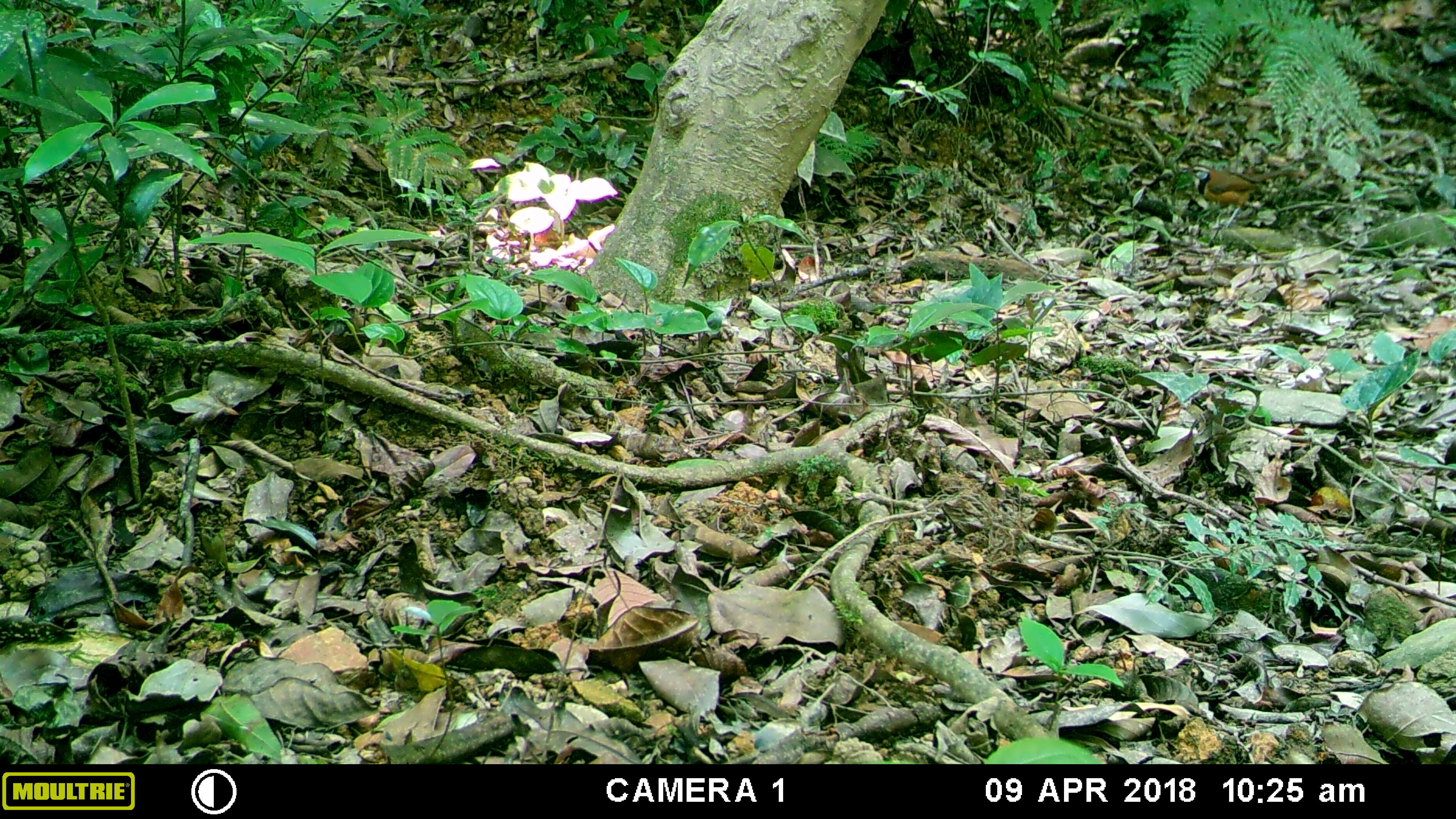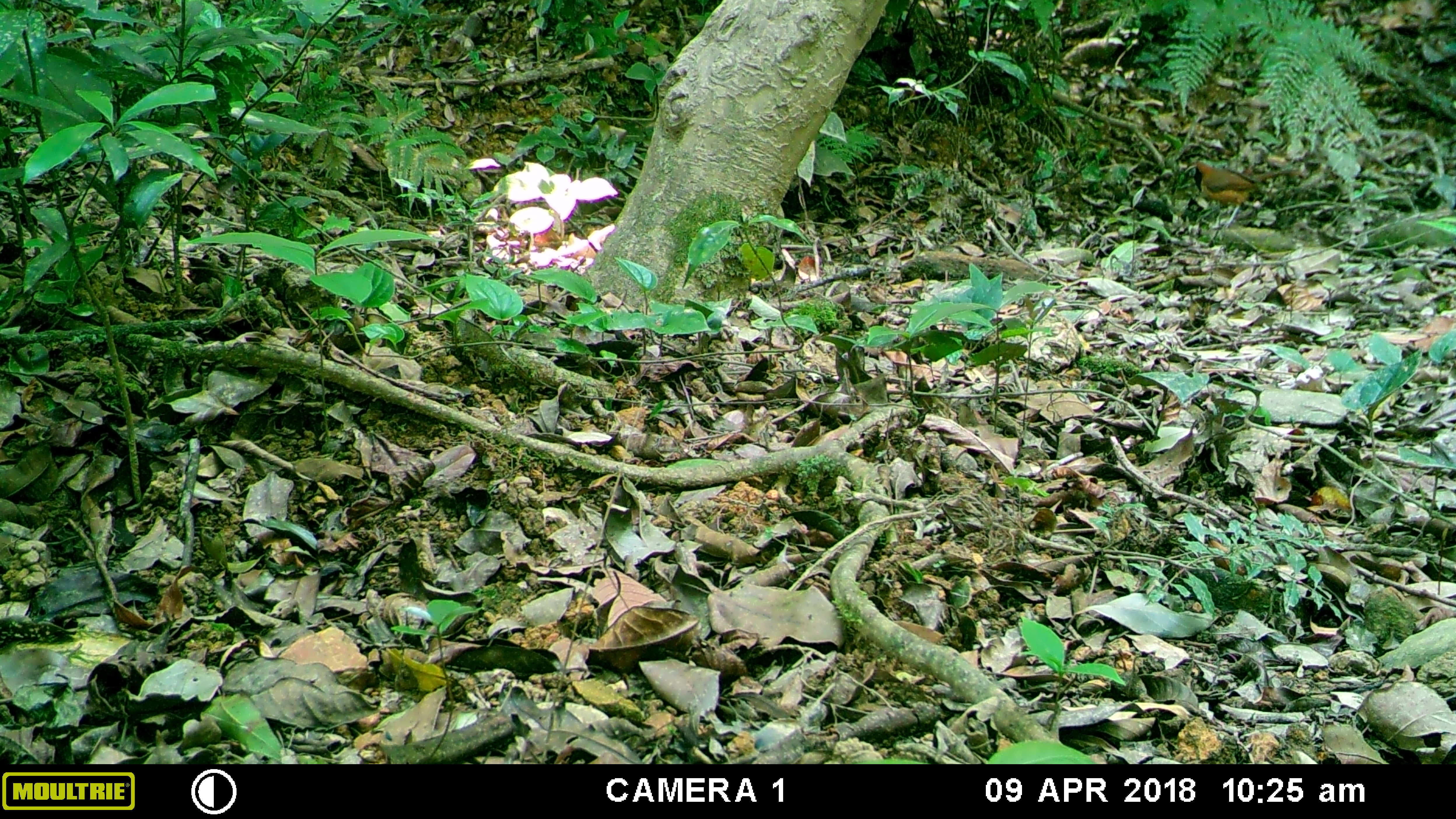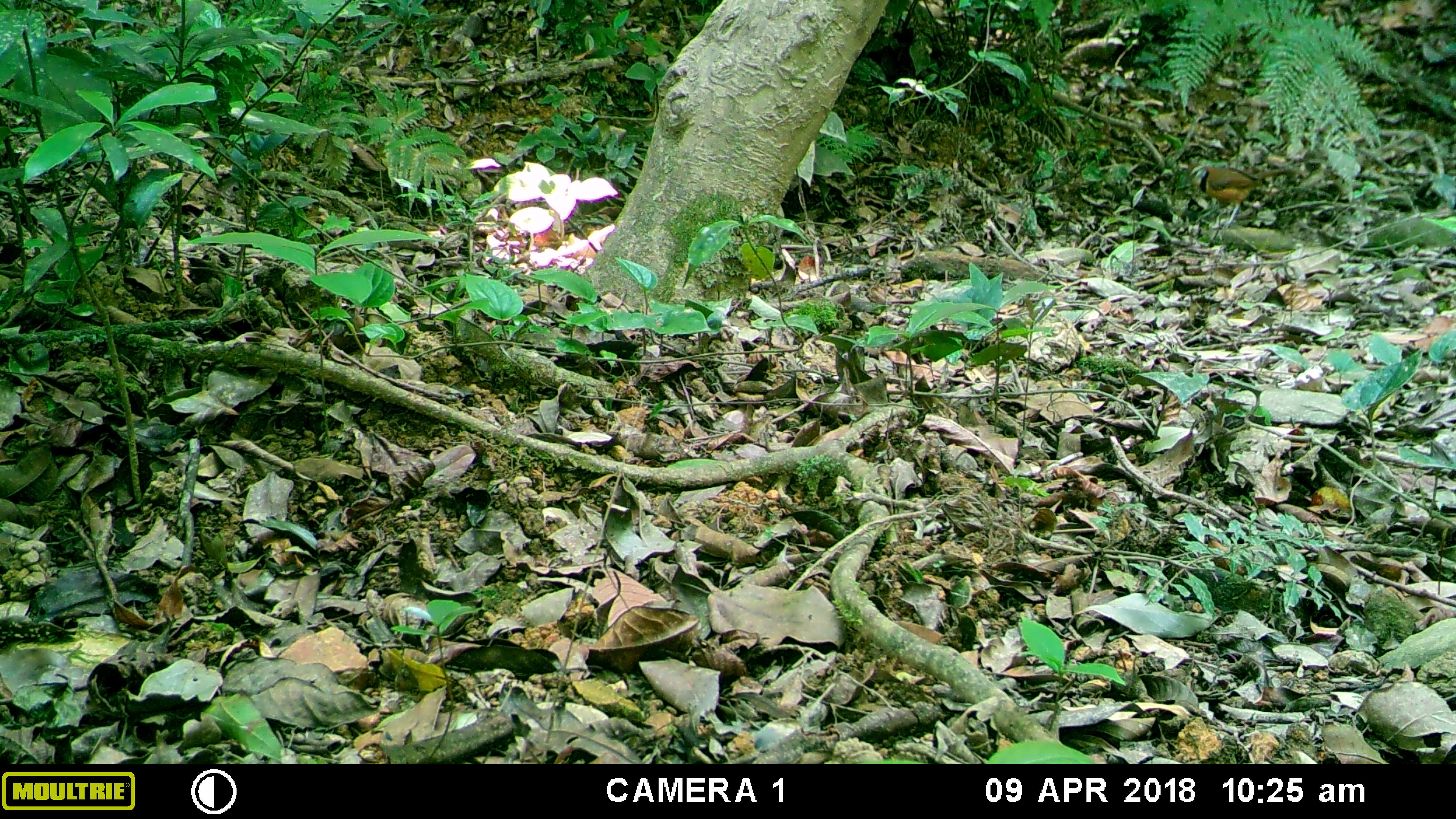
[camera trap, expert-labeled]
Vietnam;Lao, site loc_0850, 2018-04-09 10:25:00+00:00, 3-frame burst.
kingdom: Animalia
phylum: Chordata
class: Aves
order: Passeriformes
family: Leiothrichidae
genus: Pterorhinus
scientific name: Pterorhinus pectoralis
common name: necklaced laughingthrush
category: necklaced laughingthrush sp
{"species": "necklaced laughingthrush sp (necklaced laughingthrush) (Pterorhinus pectoralis)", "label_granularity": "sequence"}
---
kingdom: Animalia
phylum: Chordata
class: Aves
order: Passeriformes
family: Turdidae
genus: Zoothera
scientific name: Zoothera dauma dauma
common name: scaly thrush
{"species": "scaly thrush (Zoothera dauma dauma)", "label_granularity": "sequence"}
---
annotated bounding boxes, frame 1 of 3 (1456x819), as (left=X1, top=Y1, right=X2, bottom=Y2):
necklaced laughingthrush sp: (left=1181, top=164, right=1294, bottom=228)